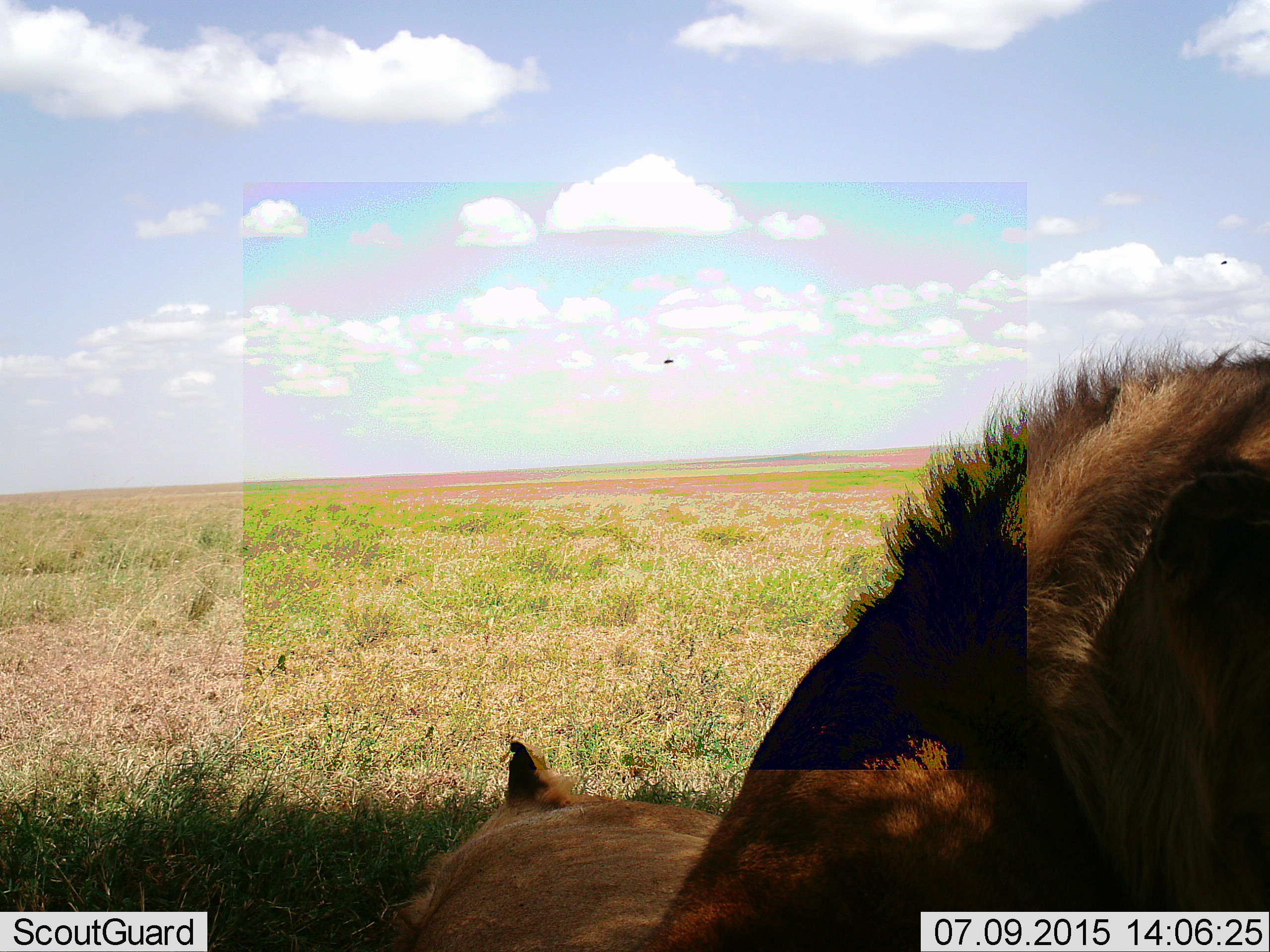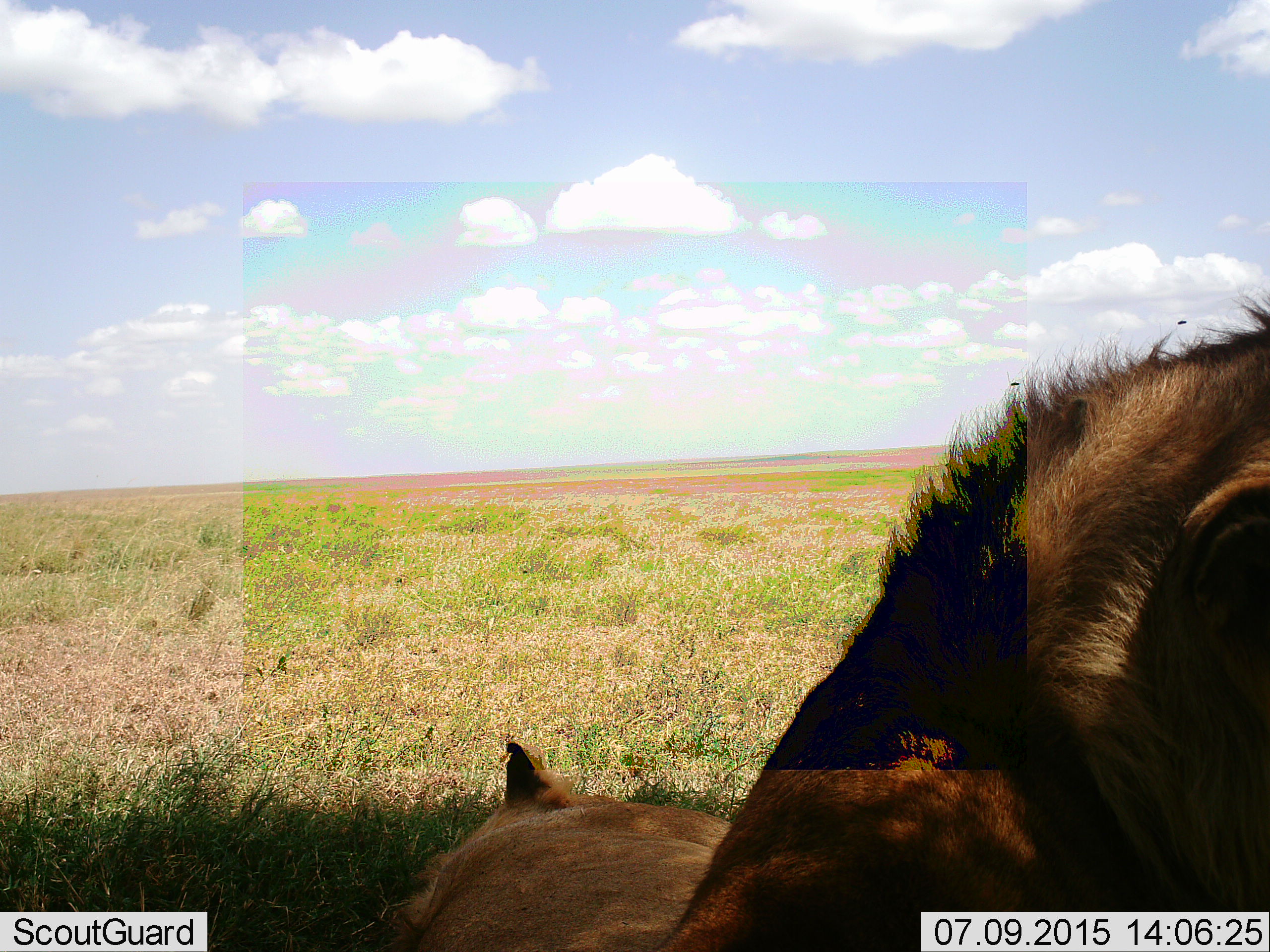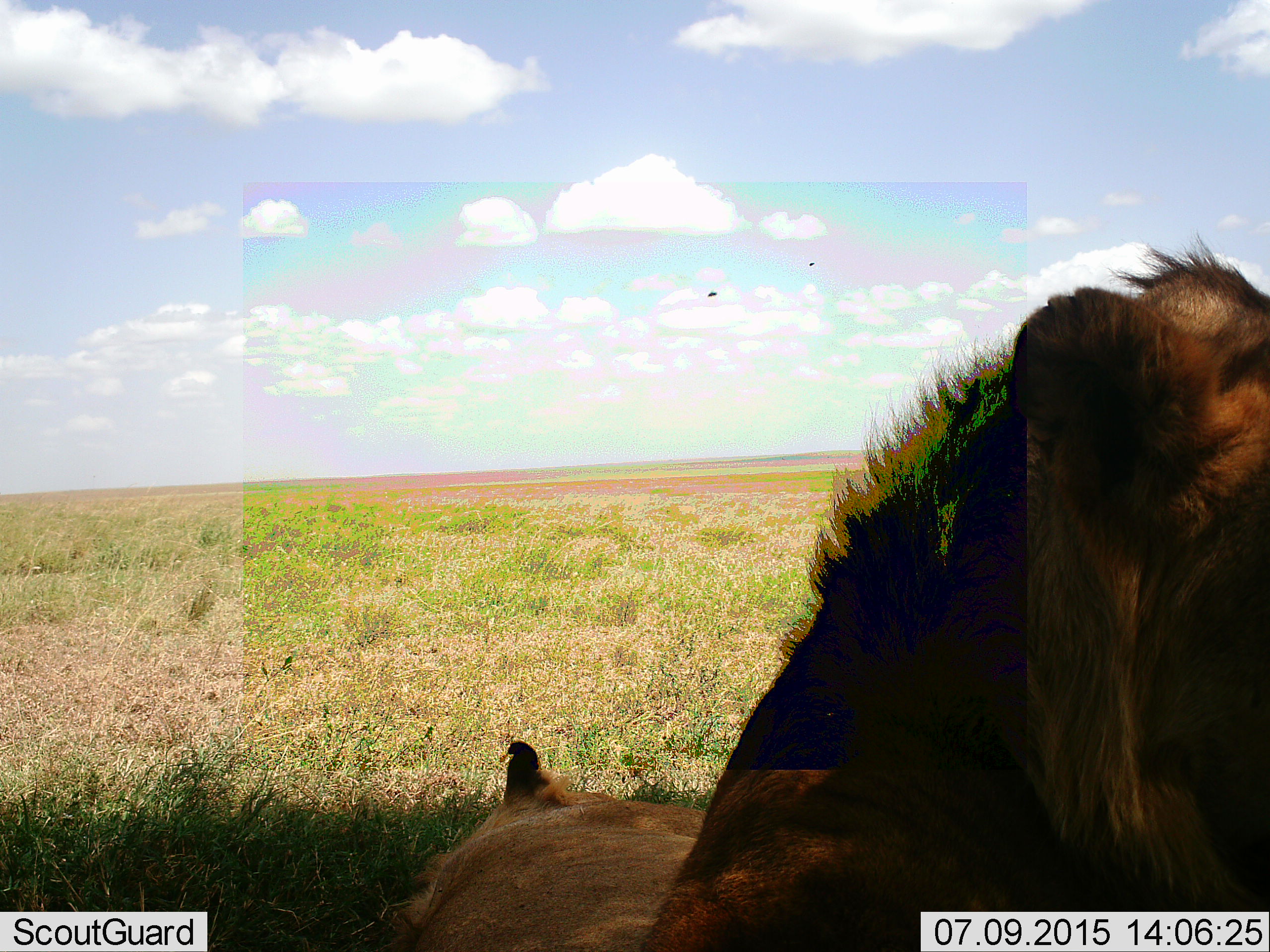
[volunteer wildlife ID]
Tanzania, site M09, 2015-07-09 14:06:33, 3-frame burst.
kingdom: Animalia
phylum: Chordata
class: Mammalia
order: Carnivora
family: Felidae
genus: Panthera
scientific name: Panthera leo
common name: lion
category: lionfemale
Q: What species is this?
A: Lionfemale (lion) (Panthera leo).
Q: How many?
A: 1.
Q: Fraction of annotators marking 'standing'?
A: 0%.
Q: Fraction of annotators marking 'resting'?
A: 100%.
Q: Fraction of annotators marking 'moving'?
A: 0%.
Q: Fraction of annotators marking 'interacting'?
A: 0%.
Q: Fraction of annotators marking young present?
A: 0%.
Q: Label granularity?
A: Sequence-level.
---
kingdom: Animalia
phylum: Chordata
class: Mammalia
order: Carnivora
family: Felidae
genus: Panthera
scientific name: Panthera leo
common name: lion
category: lionmale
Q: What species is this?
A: Lionmale (lion) (Panthera leo).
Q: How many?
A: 1.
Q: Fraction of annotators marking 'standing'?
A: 14%.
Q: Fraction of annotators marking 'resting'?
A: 86%.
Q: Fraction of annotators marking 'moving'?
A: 0%.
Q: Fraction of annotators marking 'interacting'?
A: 0%.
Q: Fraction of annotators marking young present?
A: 0%.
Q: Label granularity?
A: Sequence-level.